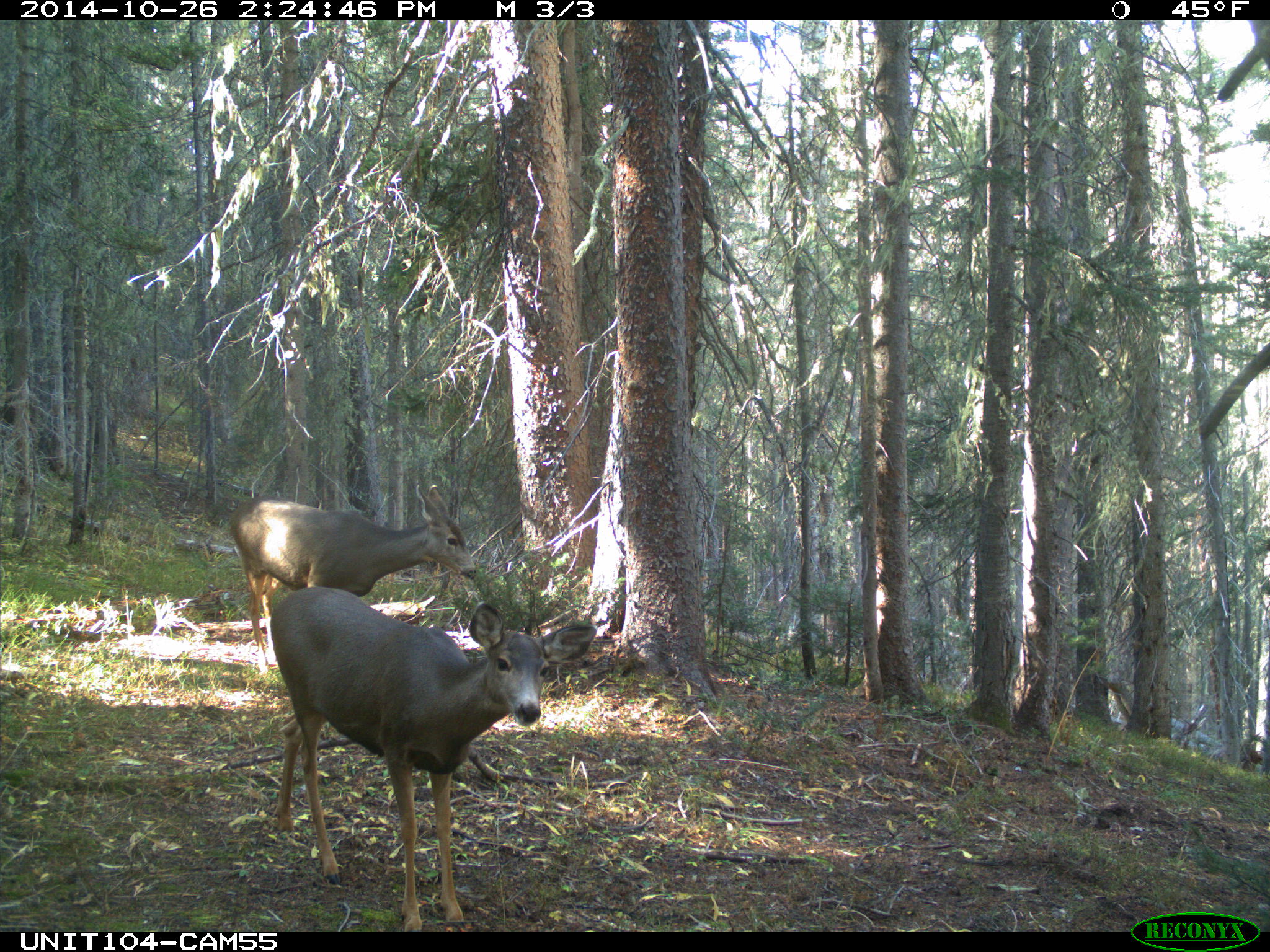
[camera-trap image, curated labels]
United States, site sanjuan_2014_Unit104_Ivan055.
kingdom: Animalia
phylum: Chordata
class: Mammalia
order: Artiodactyla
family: Cervidae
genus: Odocoileus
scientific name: Odocoileus hemionus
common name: mule deer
Odocoileus hemionus (mule deer).